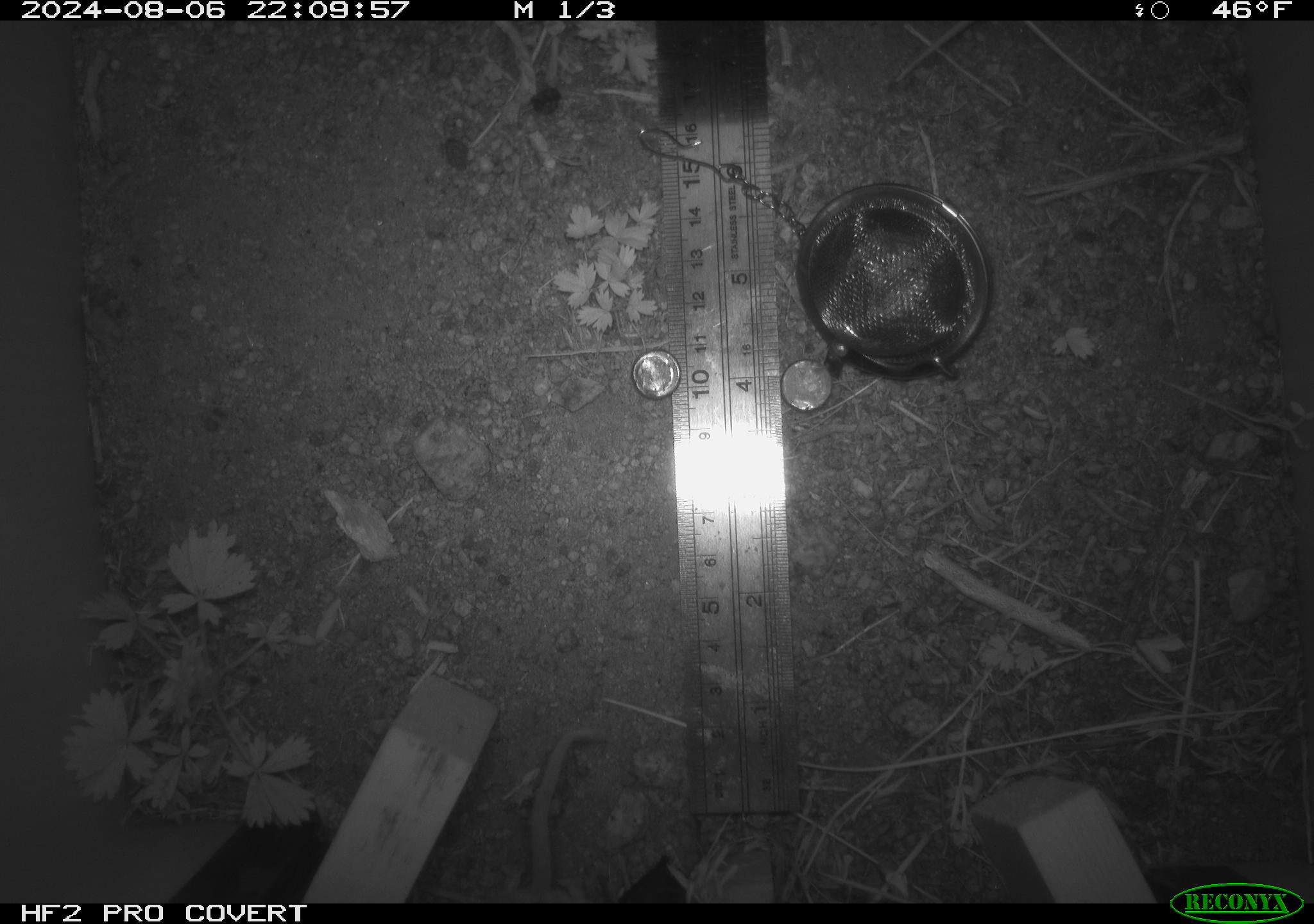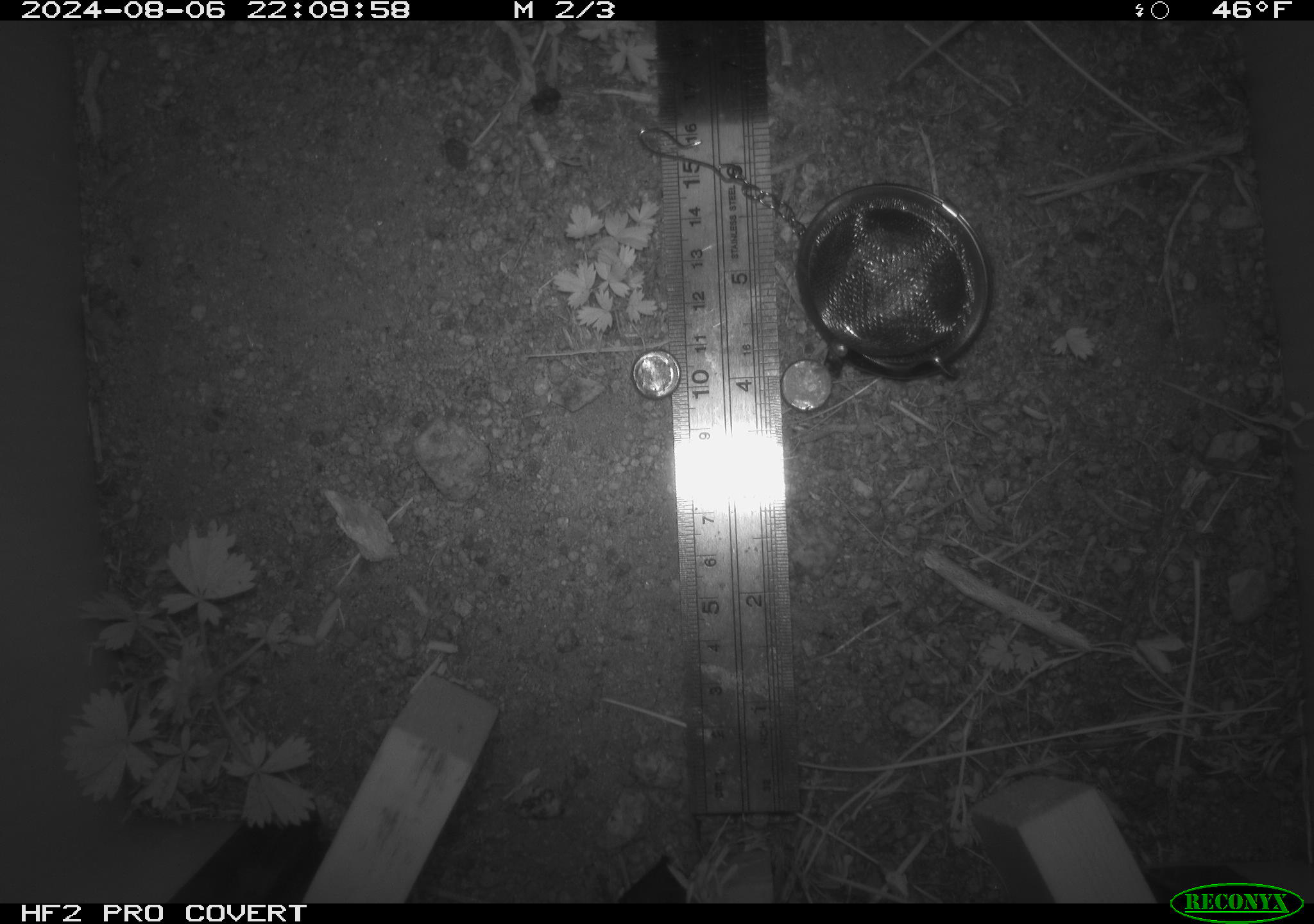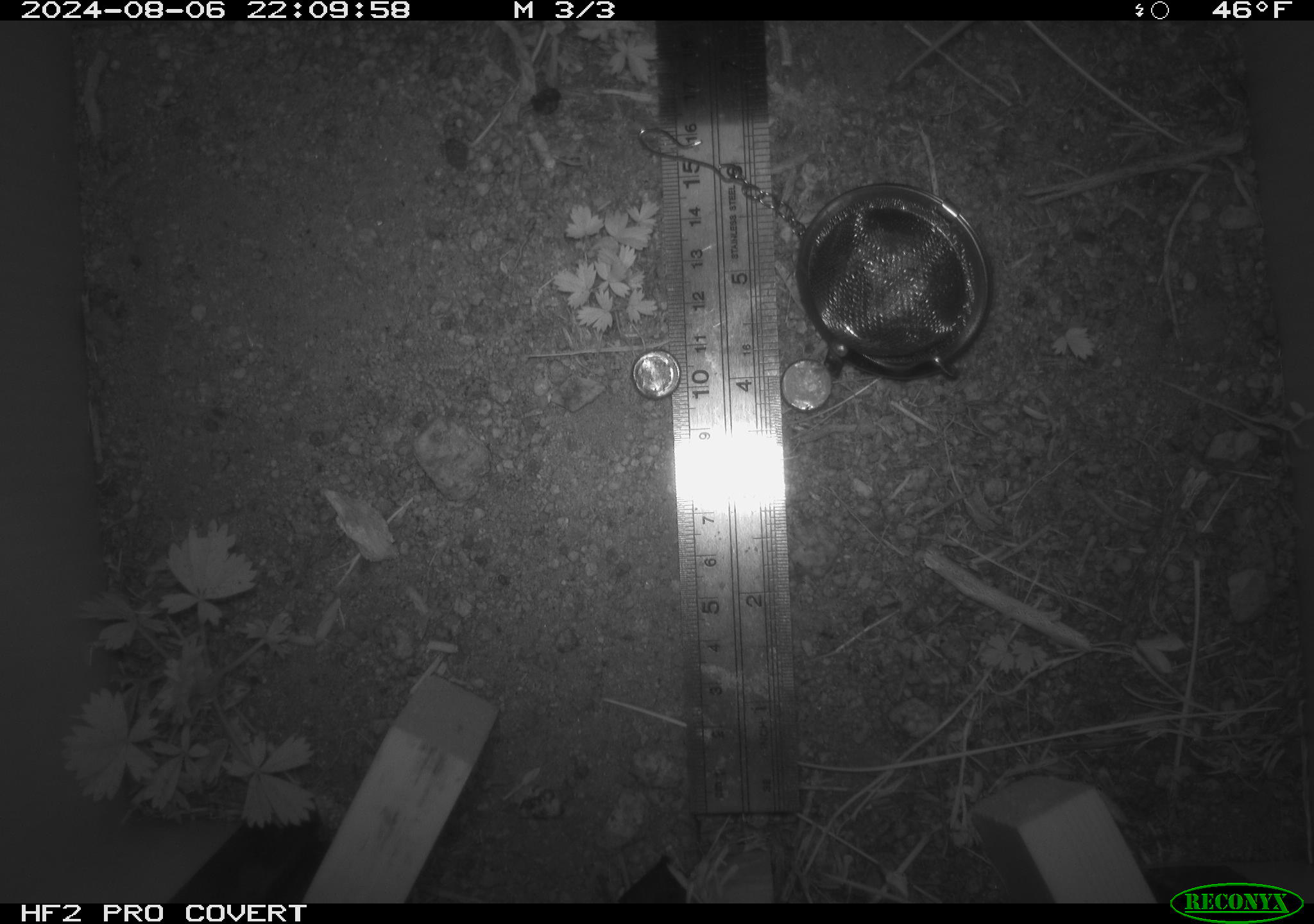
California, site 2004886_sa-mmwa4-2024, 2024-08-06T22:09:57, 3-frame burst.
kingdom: Animalia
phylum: Chordata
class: Mammalia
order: Rodentia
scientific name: Rodentia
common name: mouse species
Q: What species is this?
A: Mouse species (Rodentia).